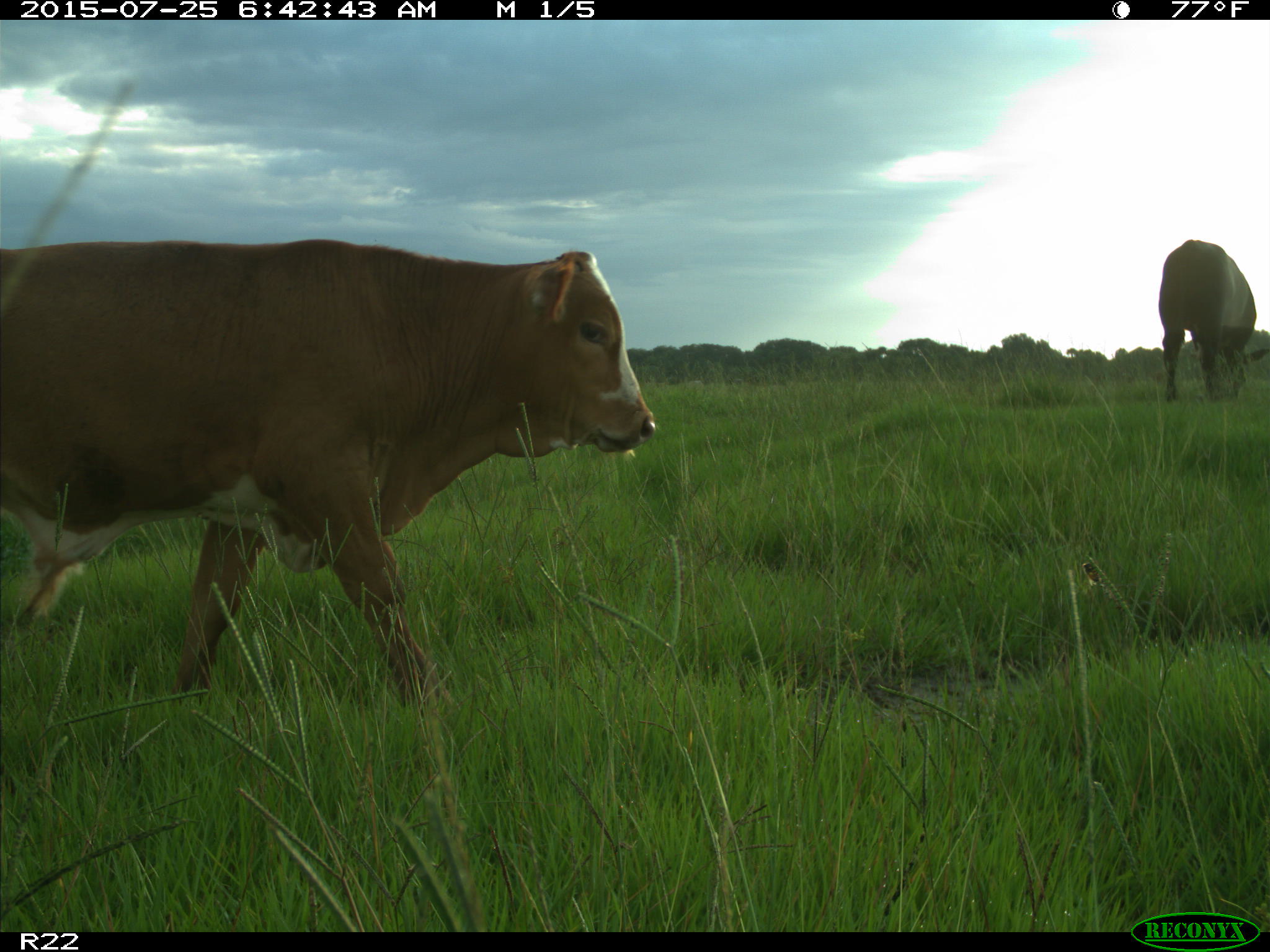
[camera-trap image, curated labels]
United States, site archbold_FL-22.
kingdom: Animalia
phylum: Chordata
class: Mammalia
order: Artiodactyla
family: Bovidae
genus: Bos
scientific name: Bos taurus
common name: domestic cow